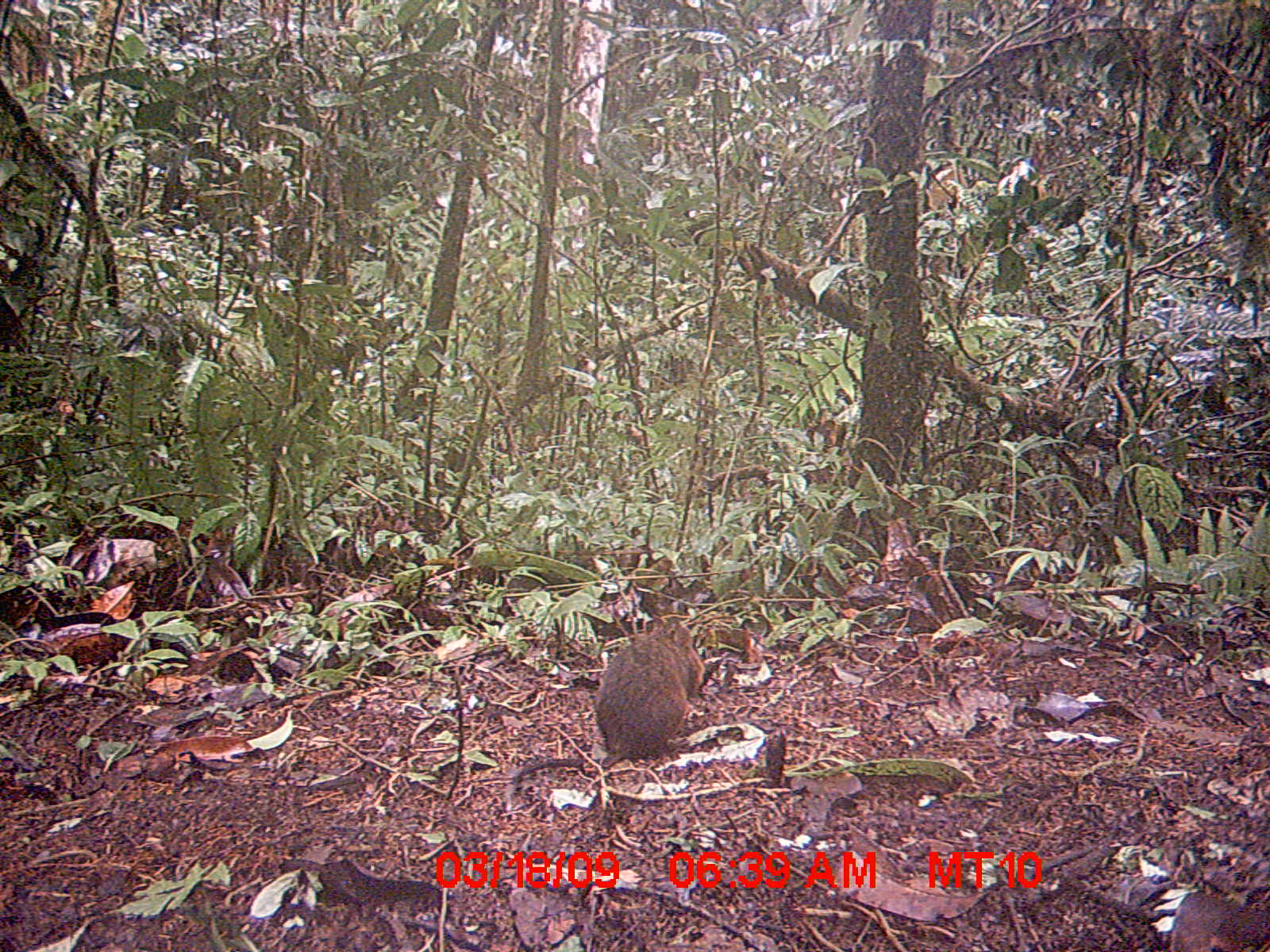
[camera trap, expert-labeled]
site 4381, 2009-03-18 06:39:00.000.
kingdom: Animalia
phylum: Chordata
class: Mammalia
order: Rodentia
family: Nesomyidae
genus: Nesomys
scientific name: Nesomys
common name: nesomys rodents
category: nesomys sp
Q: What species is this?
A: Nesomys sp (nesomys rodents) (Nesomys).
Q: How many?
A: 1.